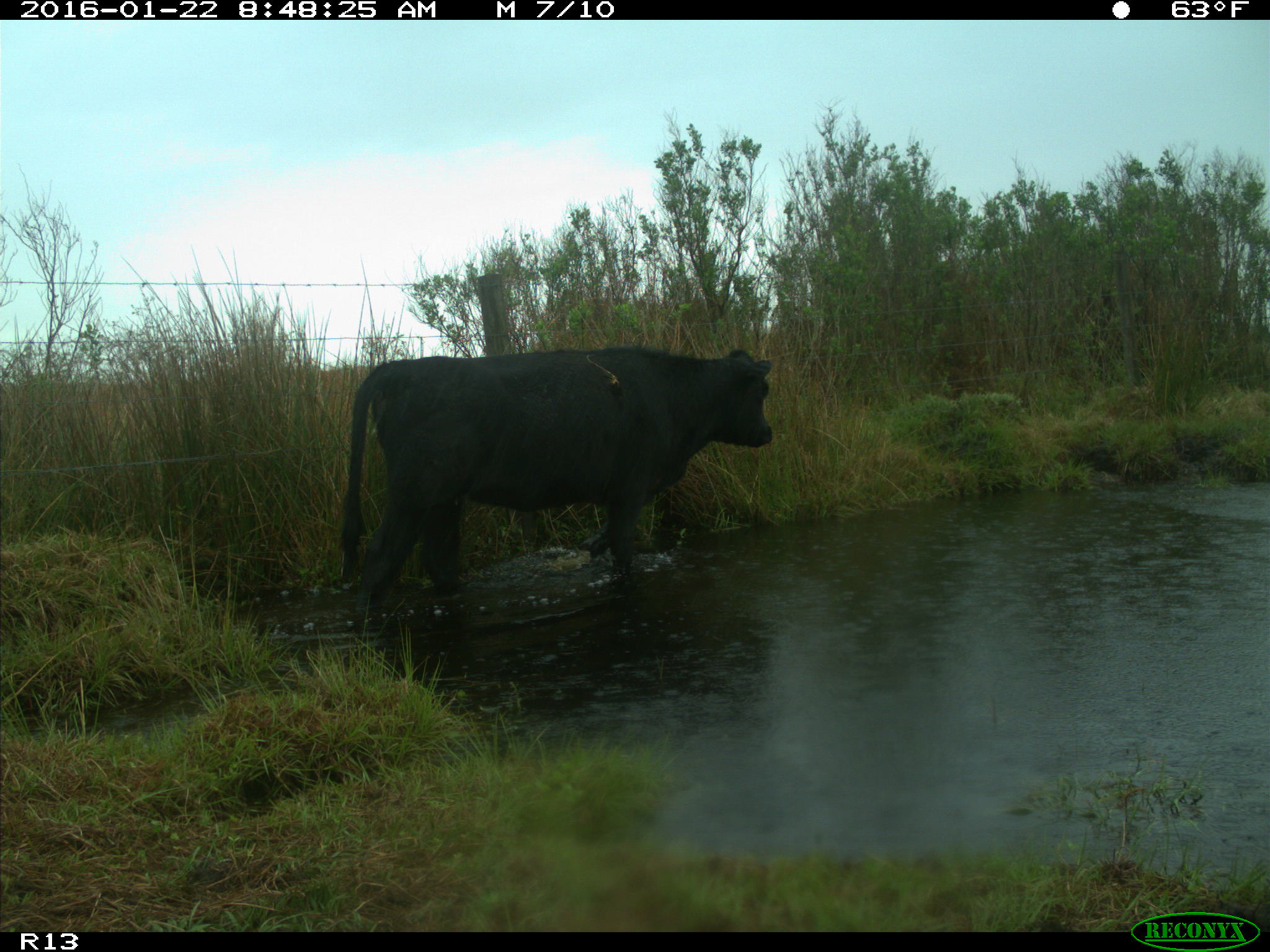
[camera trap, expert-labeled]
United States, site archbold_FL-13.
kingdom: Animalia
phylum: Chordata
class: Mammalia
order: Artiodactyla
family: Bovidae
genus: Bos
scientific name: Bos taurus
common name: domestic cow